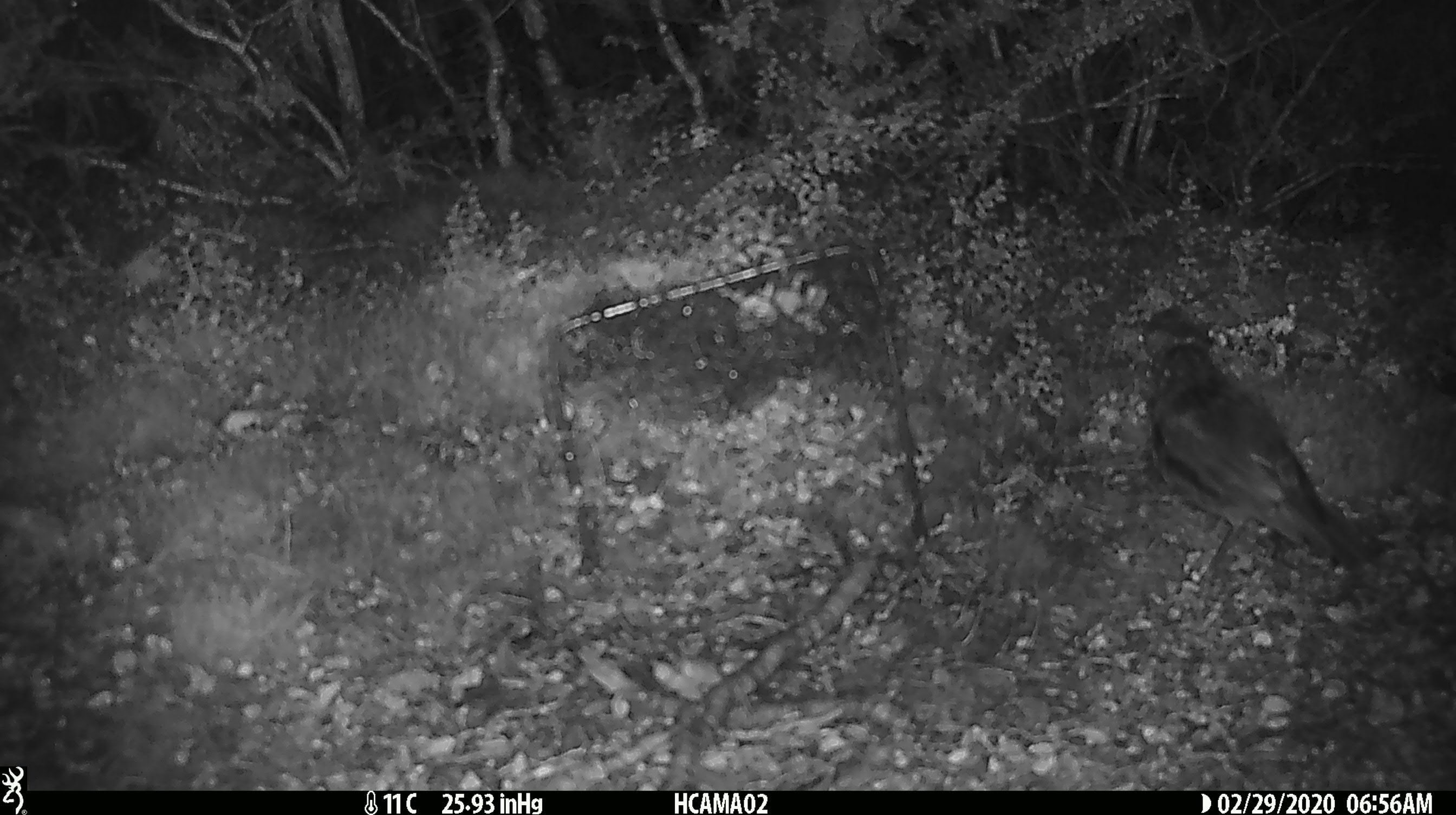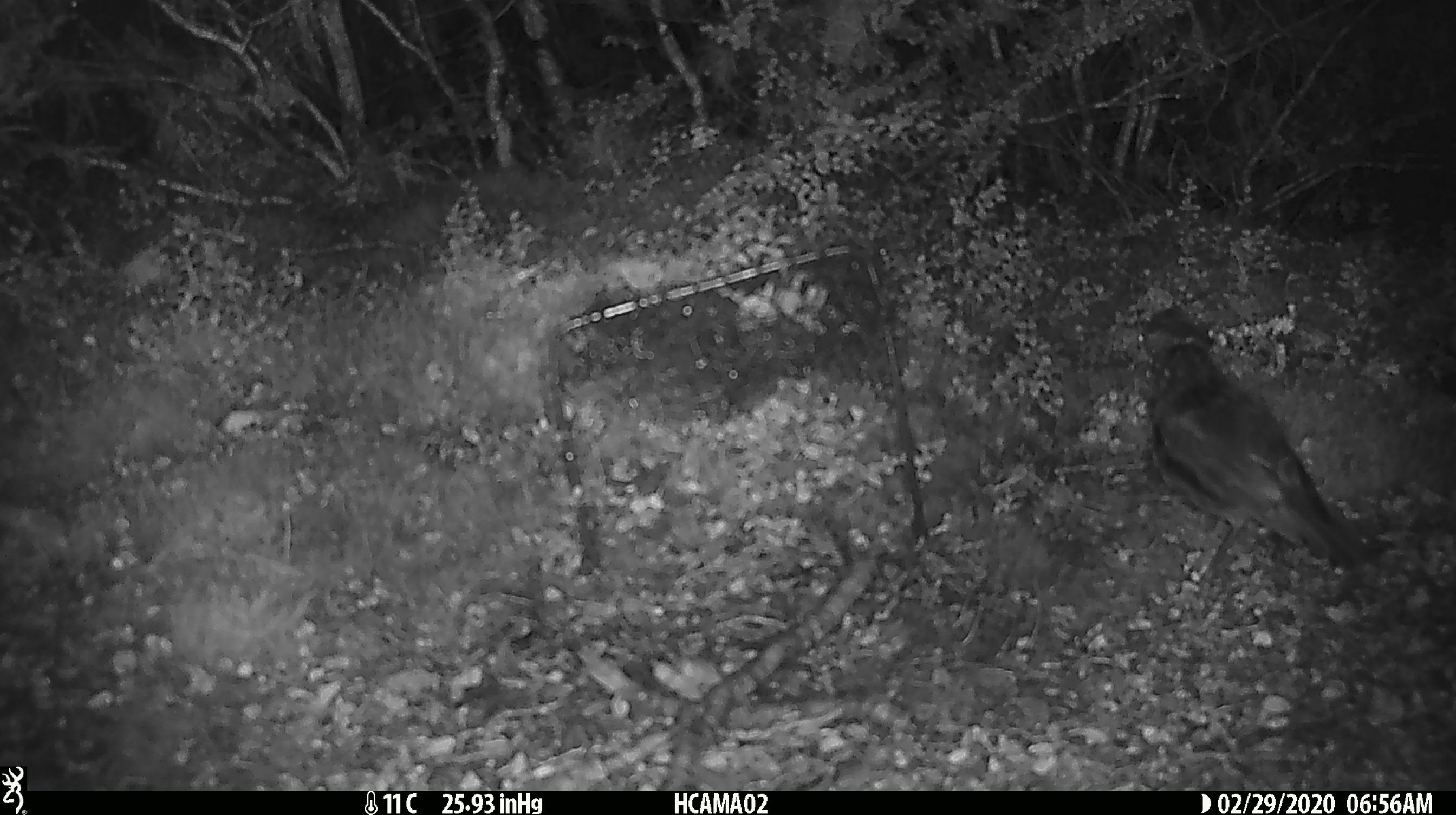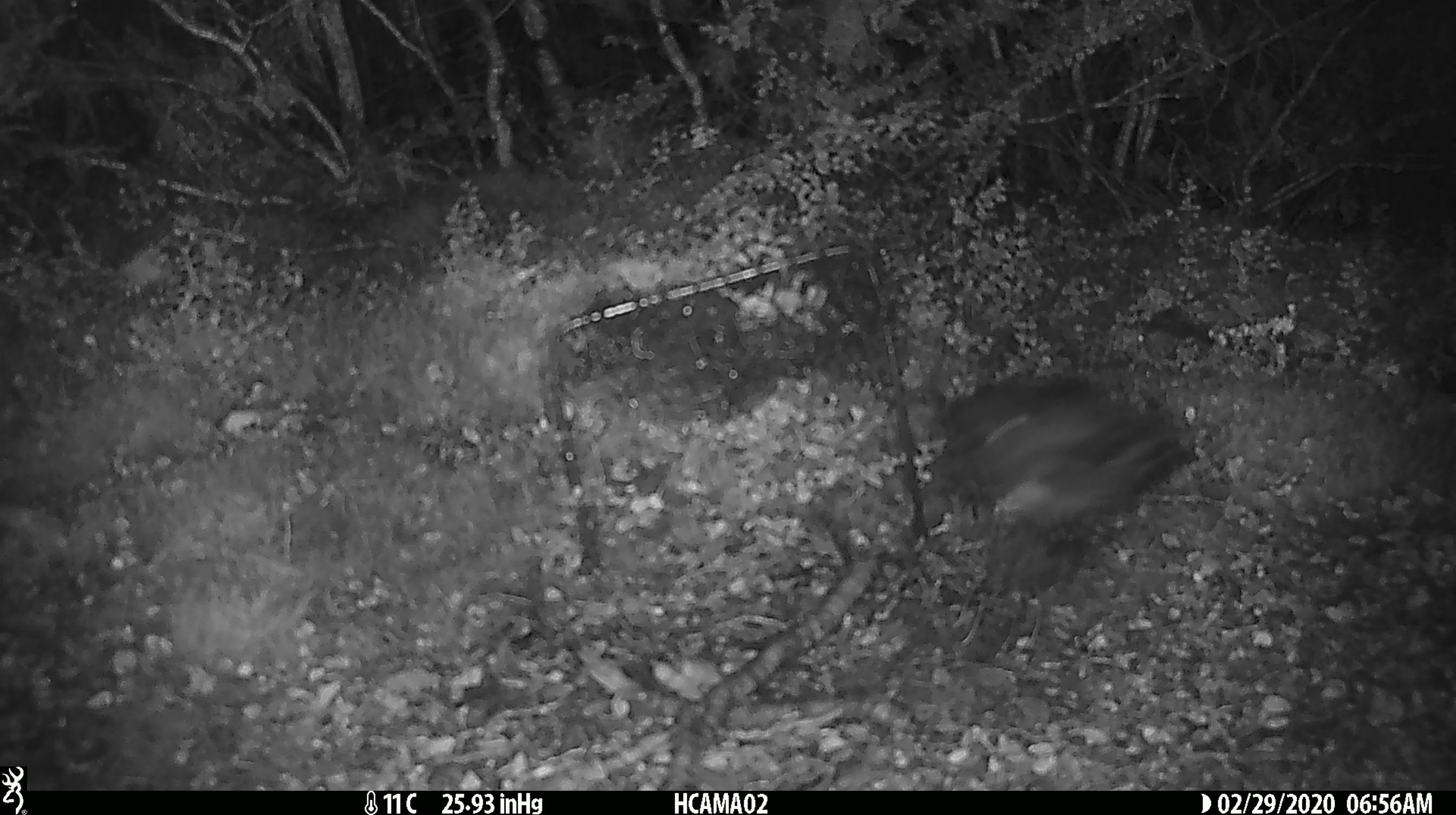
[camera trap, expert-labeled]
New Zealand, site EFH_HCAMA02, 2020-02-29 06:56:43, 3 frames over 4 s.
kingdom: Animalia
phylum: Chordata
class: Aves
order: Passeriformes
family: Turdidae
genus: Turdus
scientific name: Turdus merula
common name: eurasian blackbird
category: blackbird